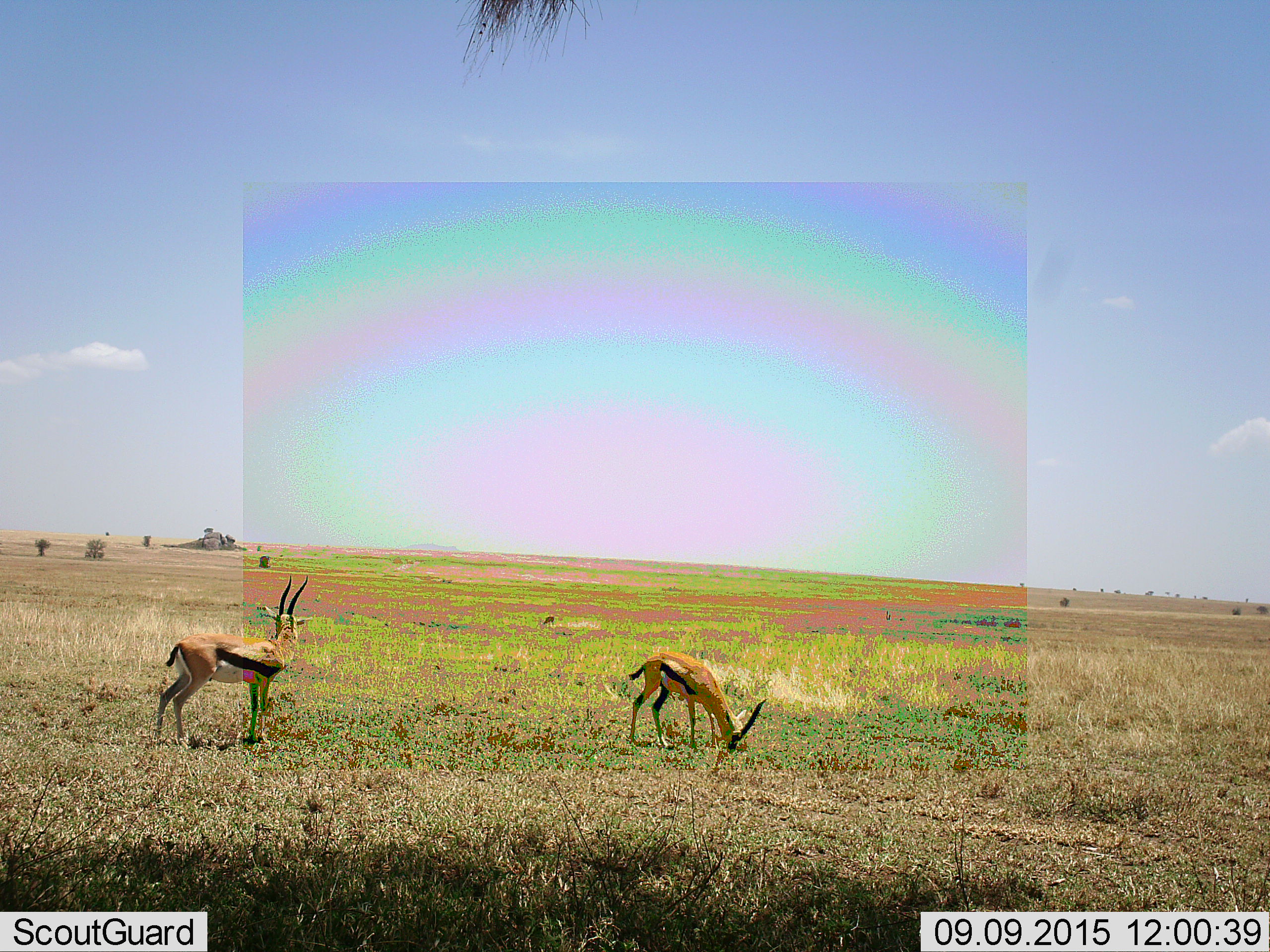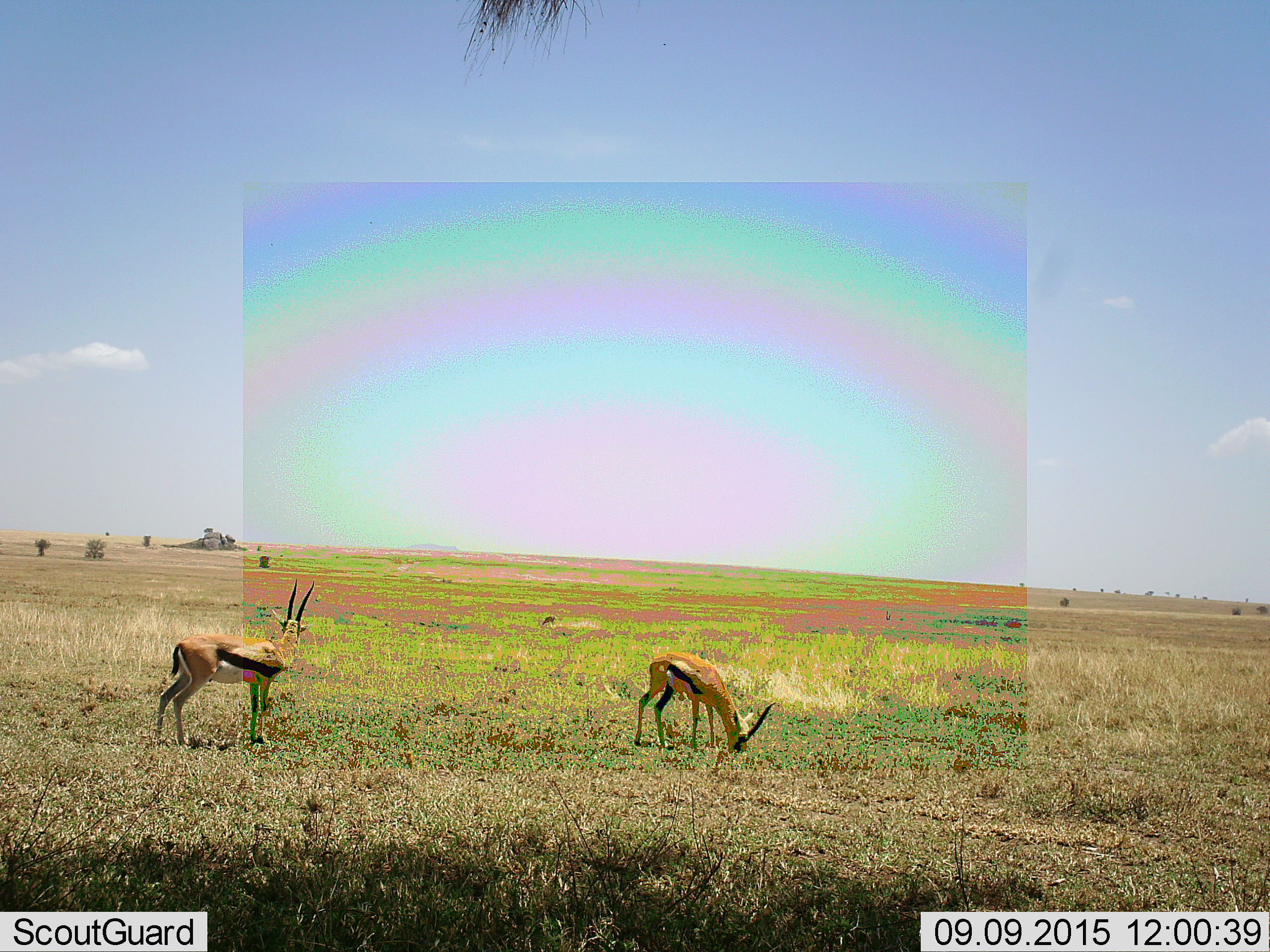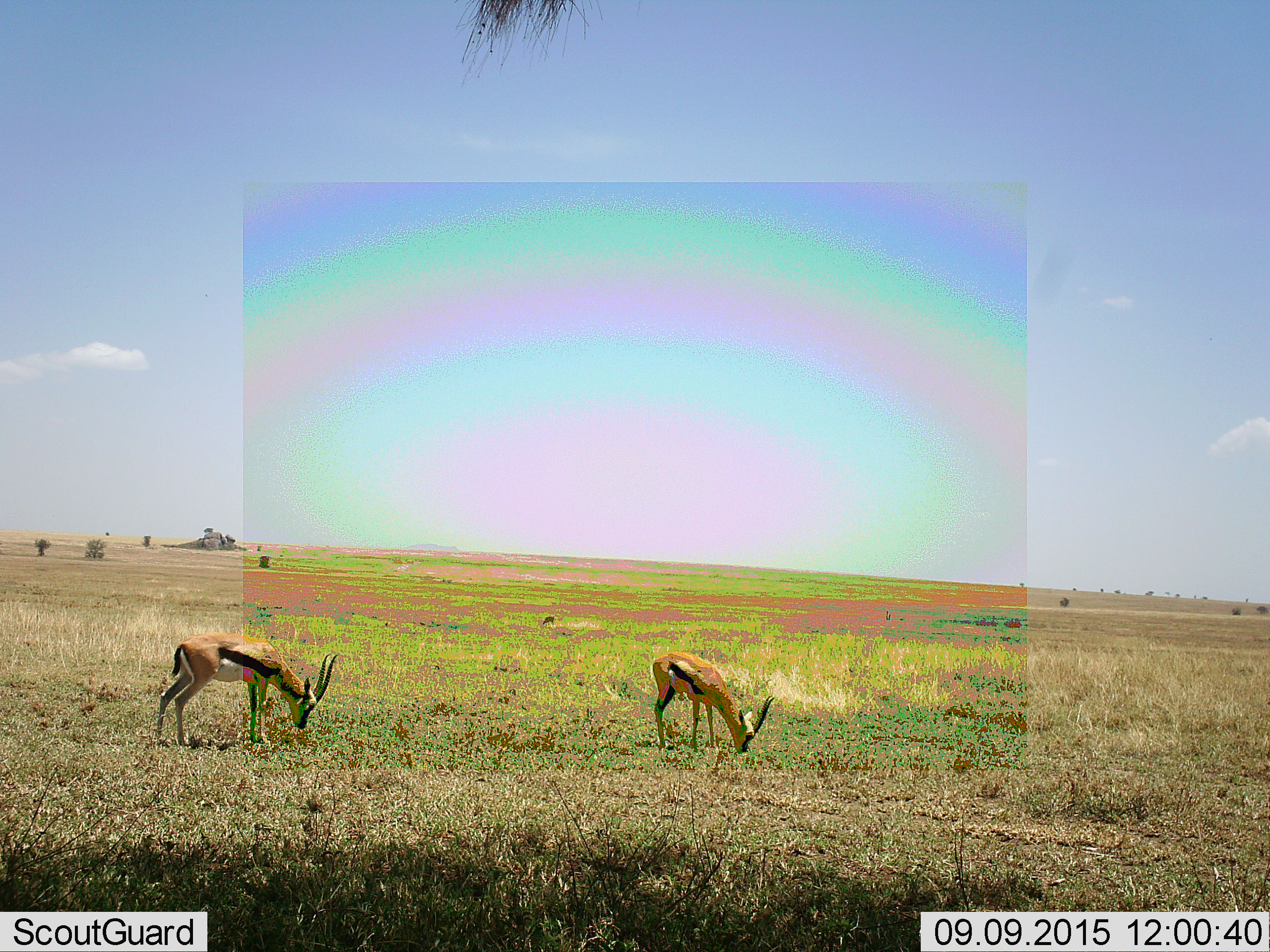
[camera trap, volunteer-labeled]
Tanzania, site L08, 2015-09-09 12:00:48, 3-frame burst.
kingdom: Animalia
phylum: Chordata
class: Mammalia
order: Artiodactyla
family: Bovidae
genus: Eudorcas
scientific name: Eudorcas thomsonii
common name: thomson's gazelle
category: gazellethomsons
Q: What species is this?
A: Gazellethomsons (thomson's gazelle) (Eudorcas thomsonii).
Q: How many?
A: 2.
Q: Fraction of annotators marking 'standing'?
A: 70%.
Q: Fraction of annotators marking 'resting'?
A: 0%.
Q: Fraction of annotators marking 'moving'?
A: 30%.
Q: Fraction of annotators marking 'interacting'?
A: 0%.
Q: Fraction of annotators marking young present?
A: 0%.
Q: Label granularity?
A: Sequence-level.